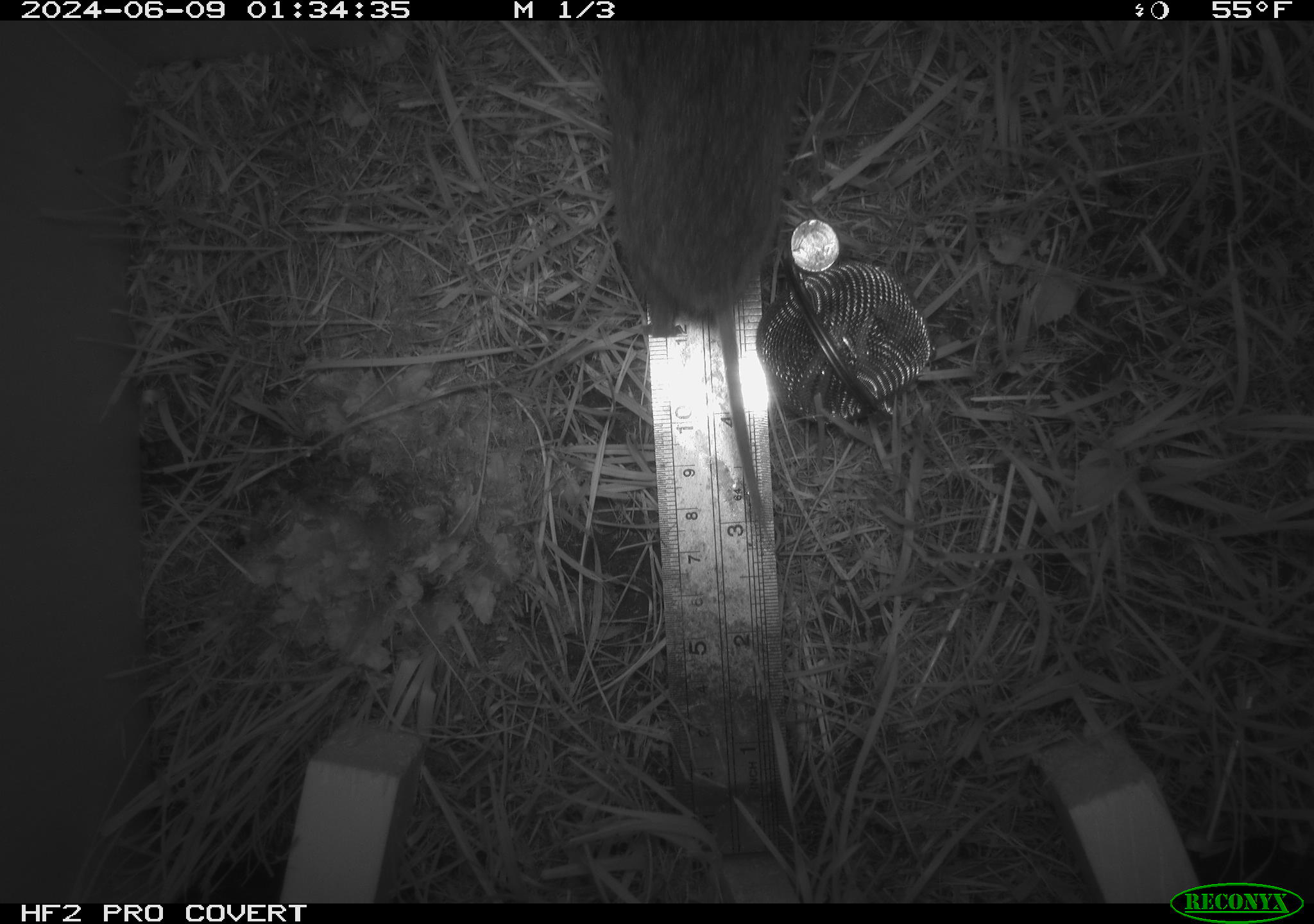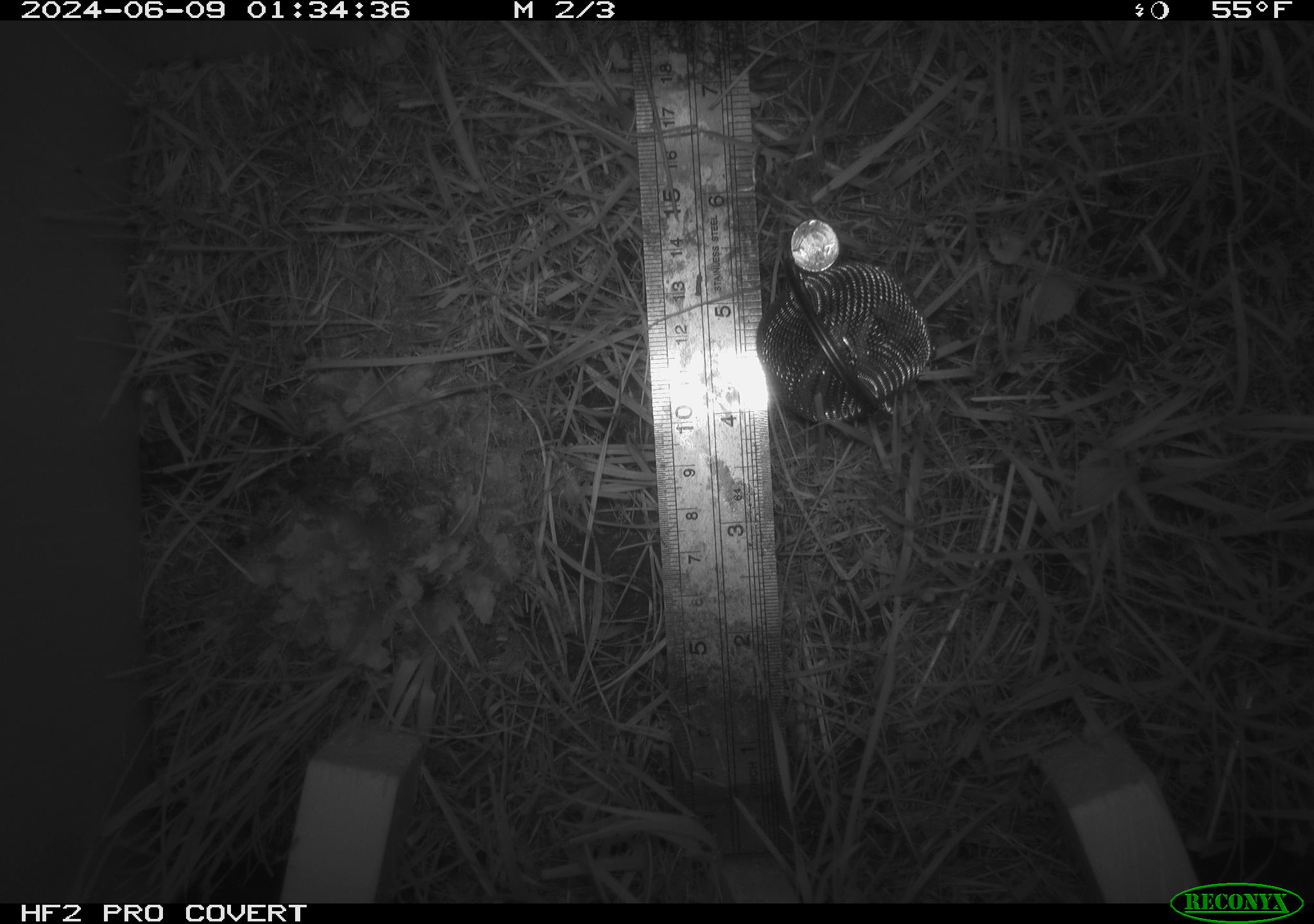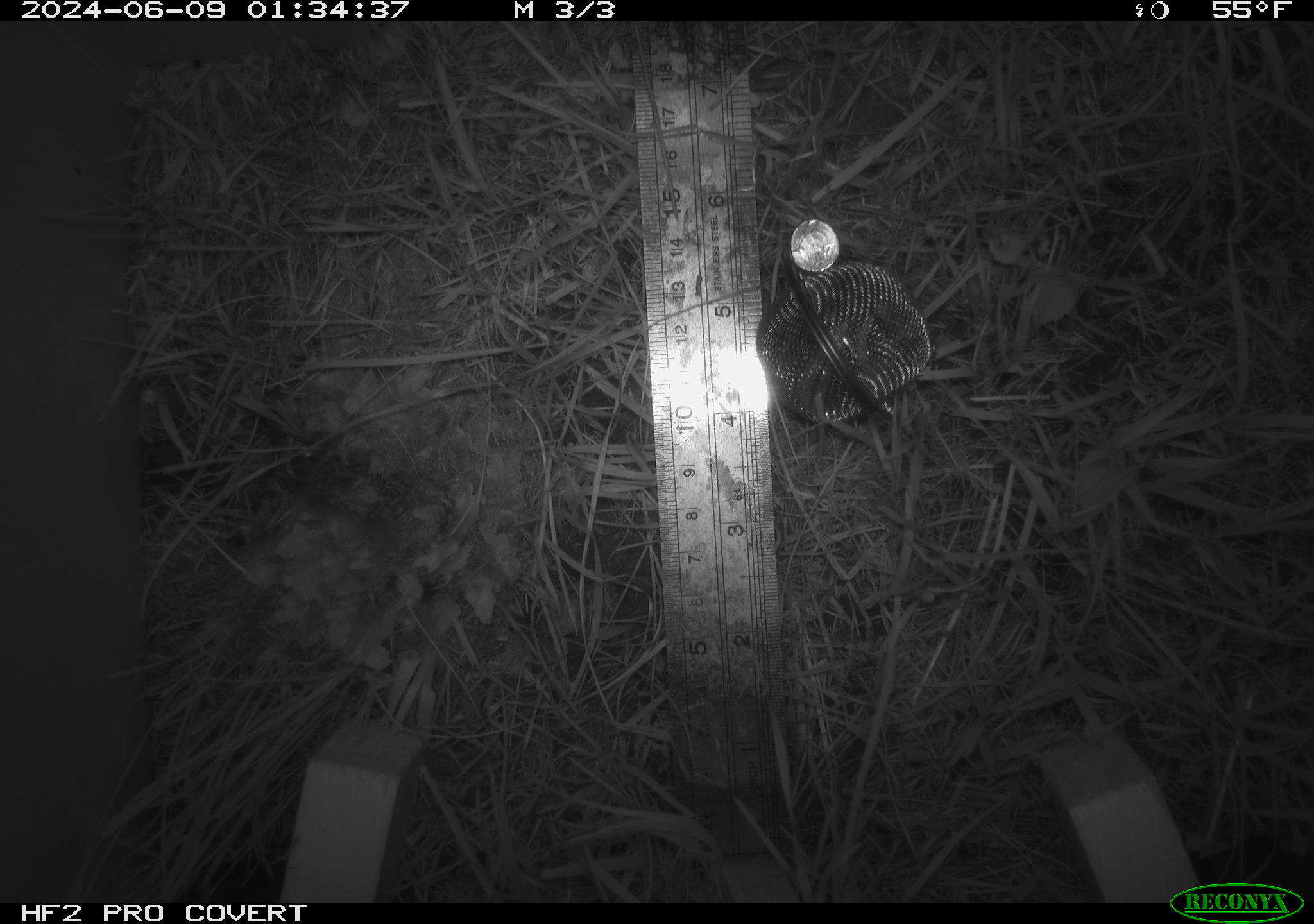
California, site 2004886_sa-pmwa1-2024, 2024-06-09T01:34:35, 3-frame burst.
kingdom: Animalia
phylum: Chordata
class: Mammalia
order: Rodentia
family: Cricetidae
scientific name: Arvicolinae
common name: voles, lemmings, and muskrats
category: arvicolinae subfamily